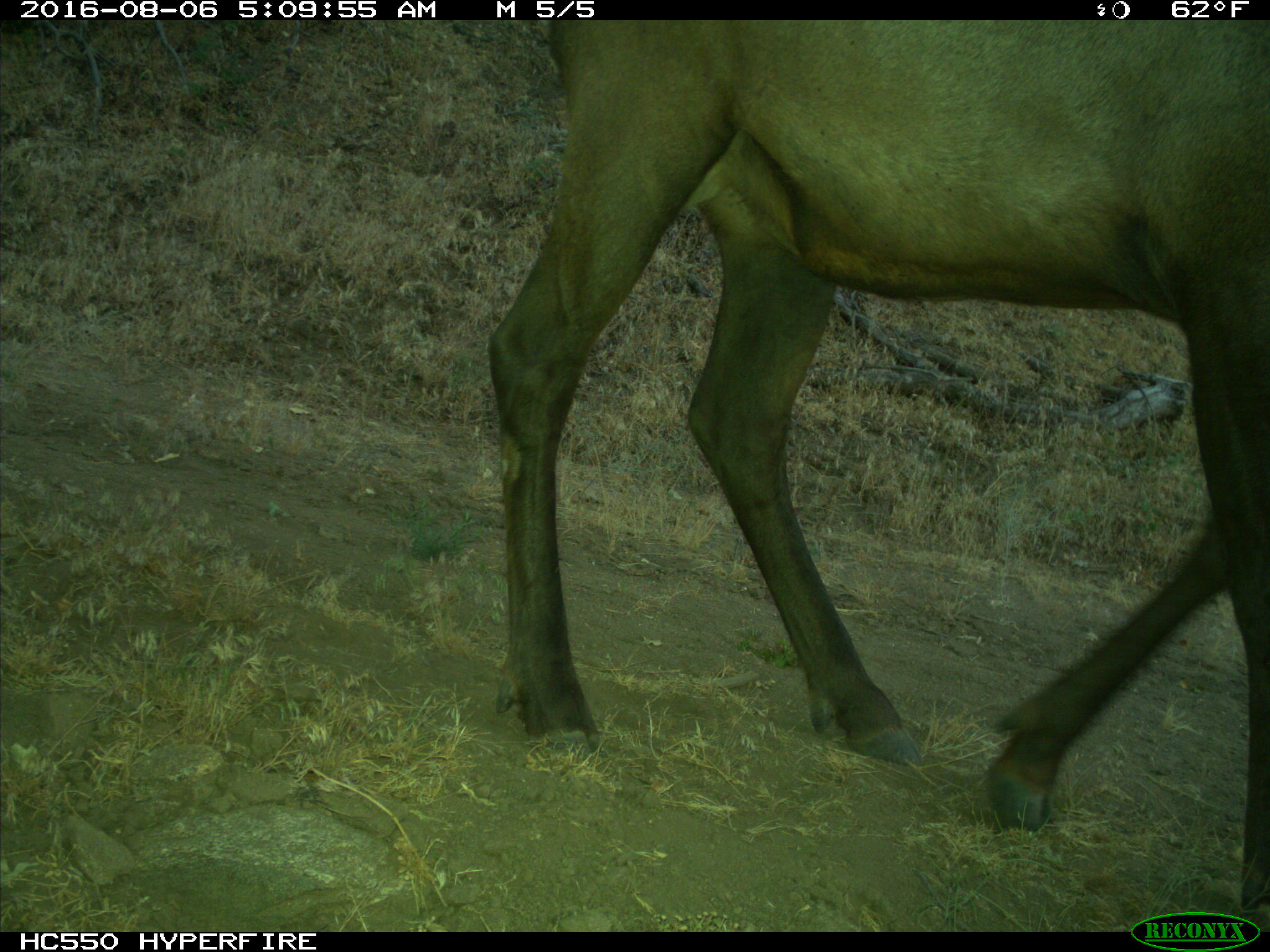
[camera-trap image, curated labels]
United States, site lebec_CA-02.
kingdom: Animalia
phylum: Chordata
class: Mammalia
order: Artiodactyla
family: Cervidae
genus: Cervus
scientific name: Cervus canadensis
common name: elk